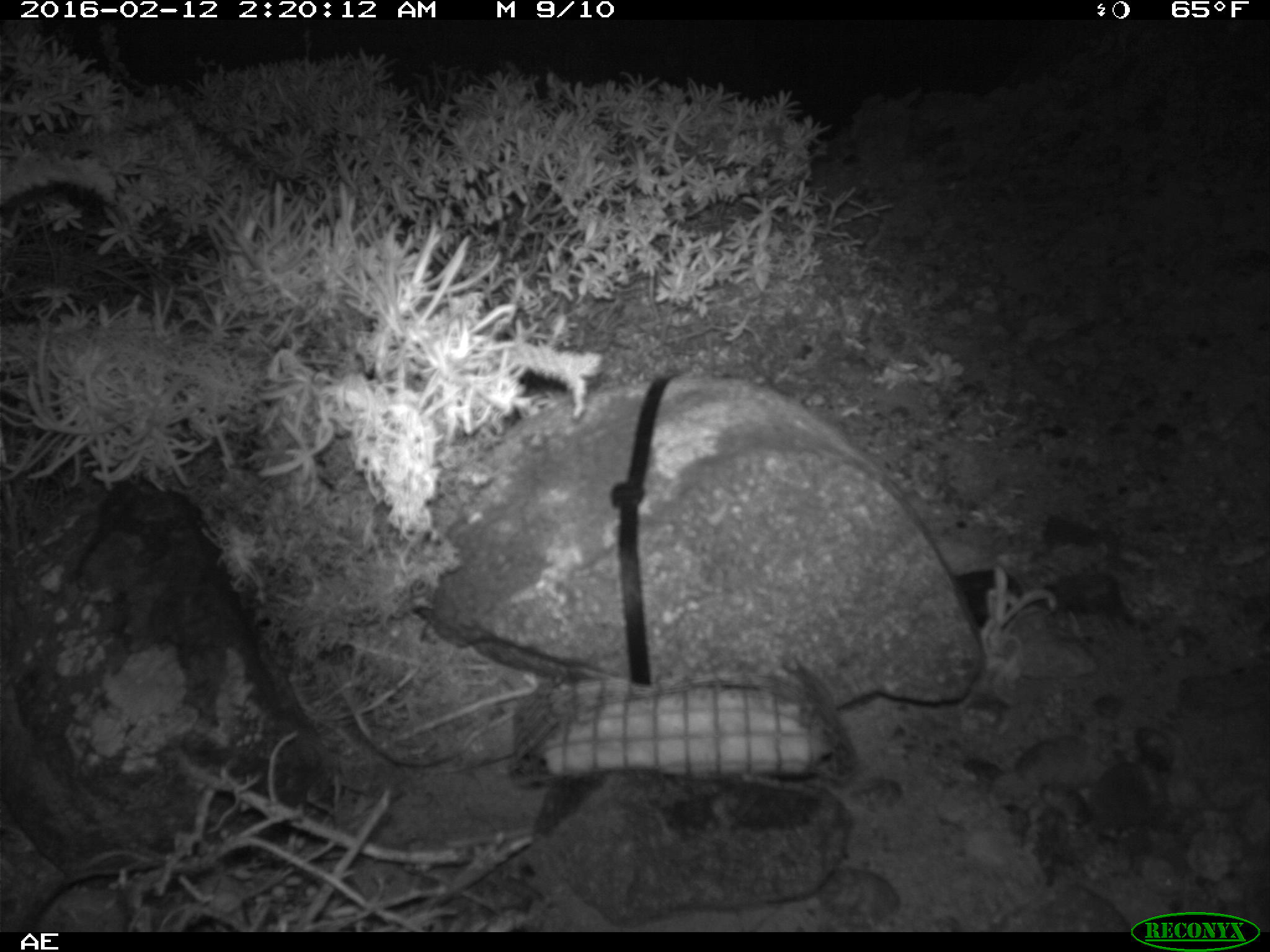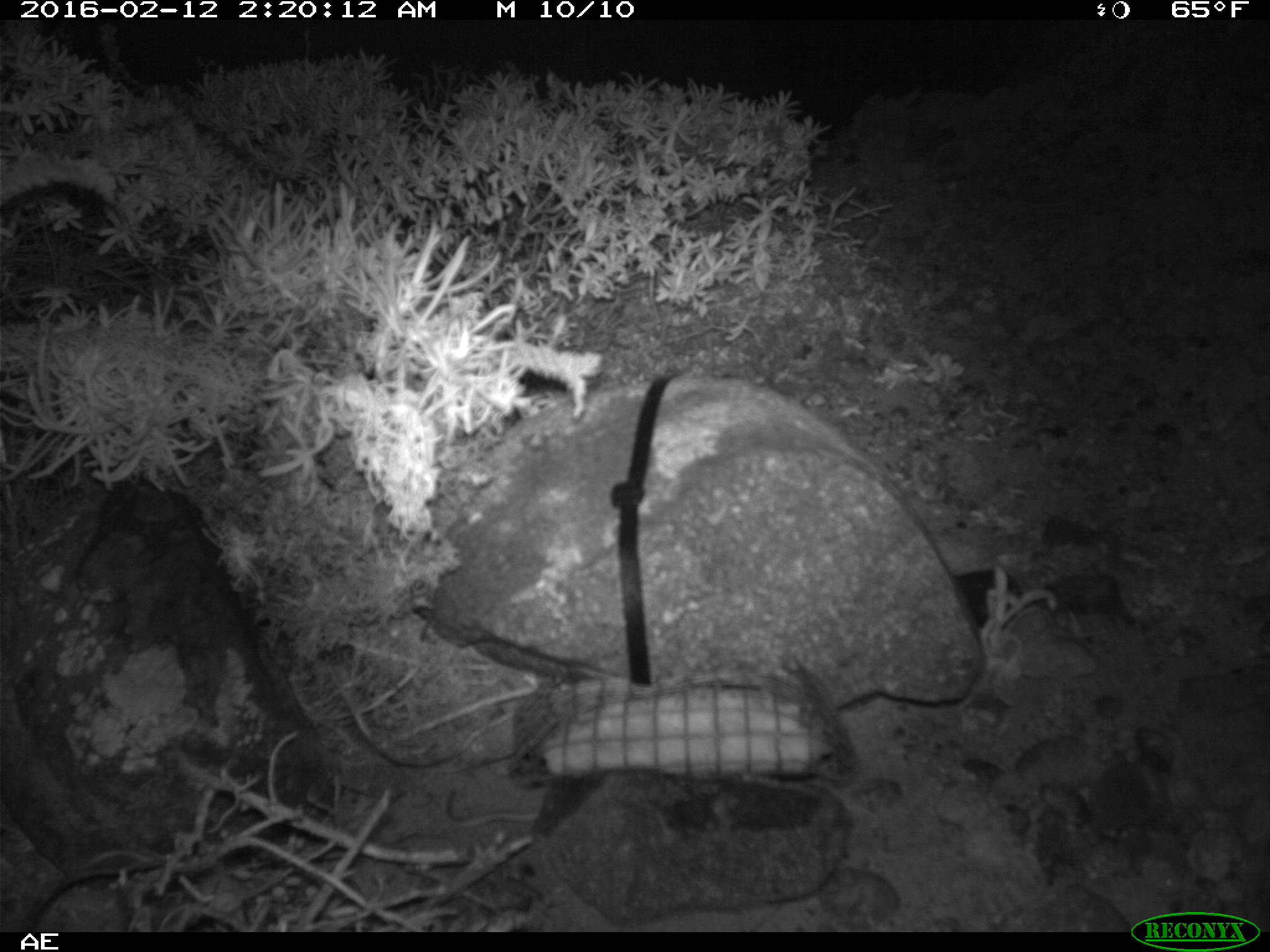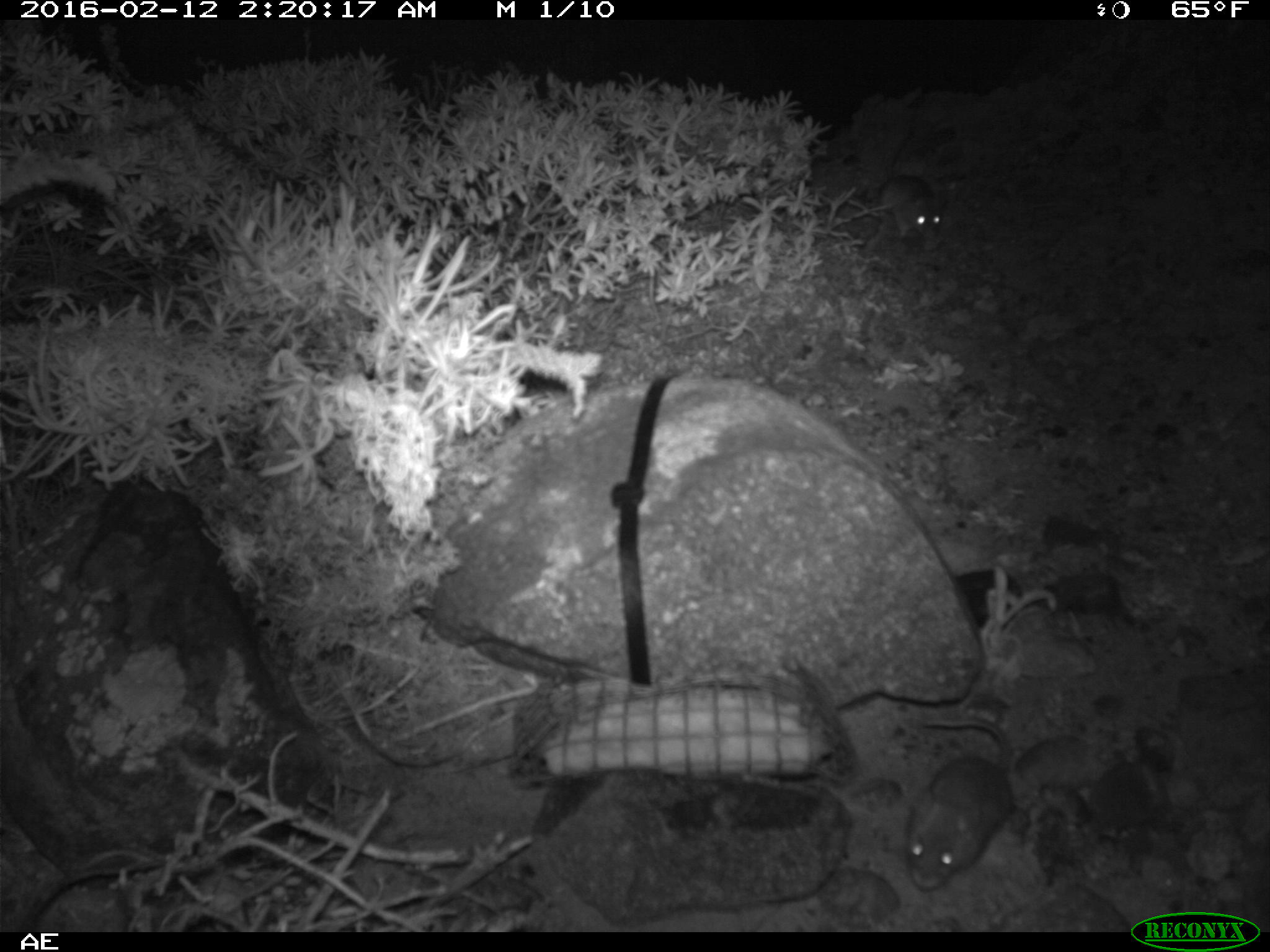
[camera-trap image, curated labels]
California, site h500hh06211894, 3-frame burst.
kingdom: Animalia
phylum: Chordata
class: Mammalia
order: Rodentia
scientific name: Rodentia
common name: rodent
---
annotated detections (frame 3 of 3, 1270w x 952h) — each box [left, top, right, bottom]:
rodent: [904, 717, 1011, 890]; [875, 125, 947, 242]